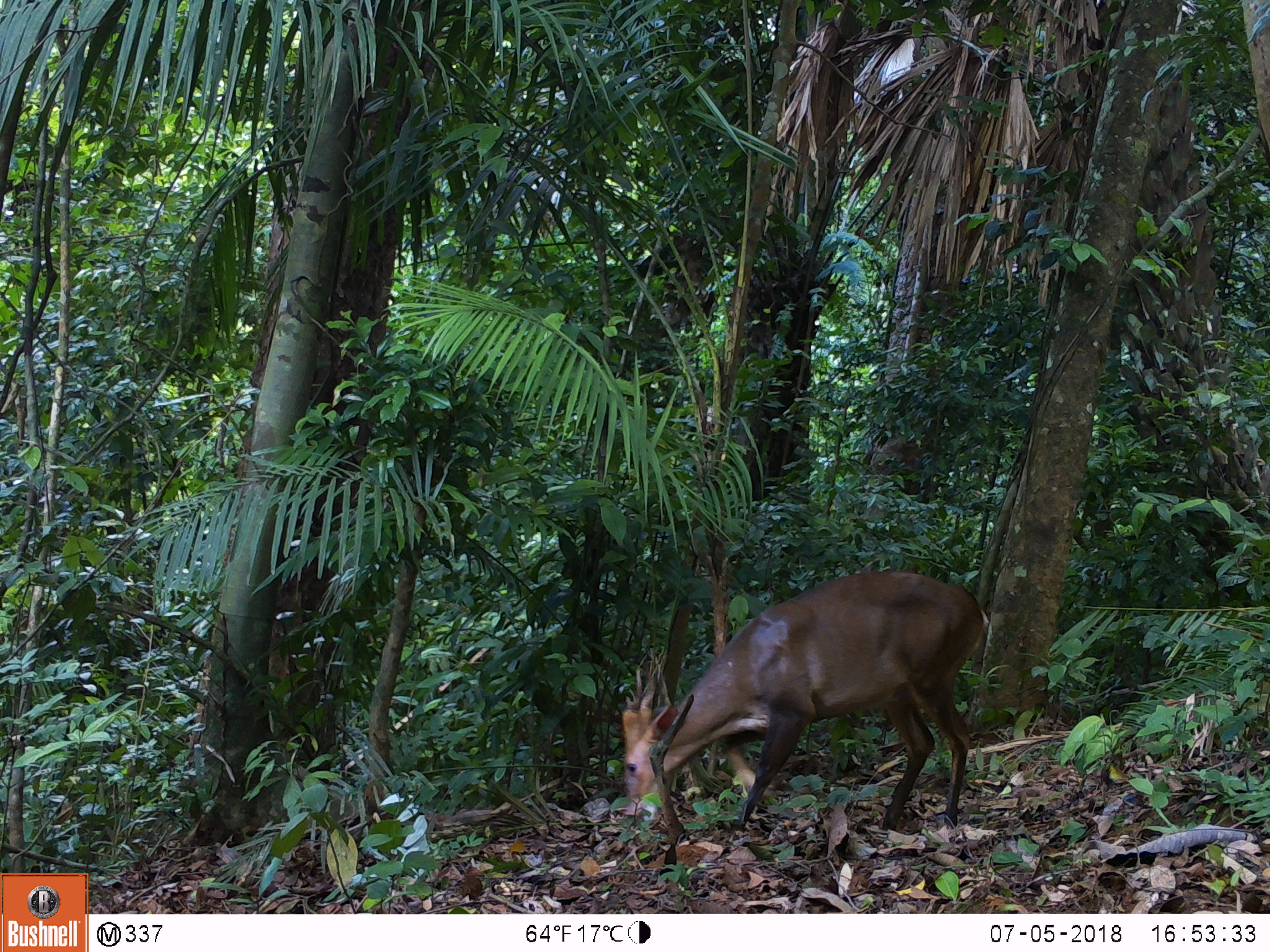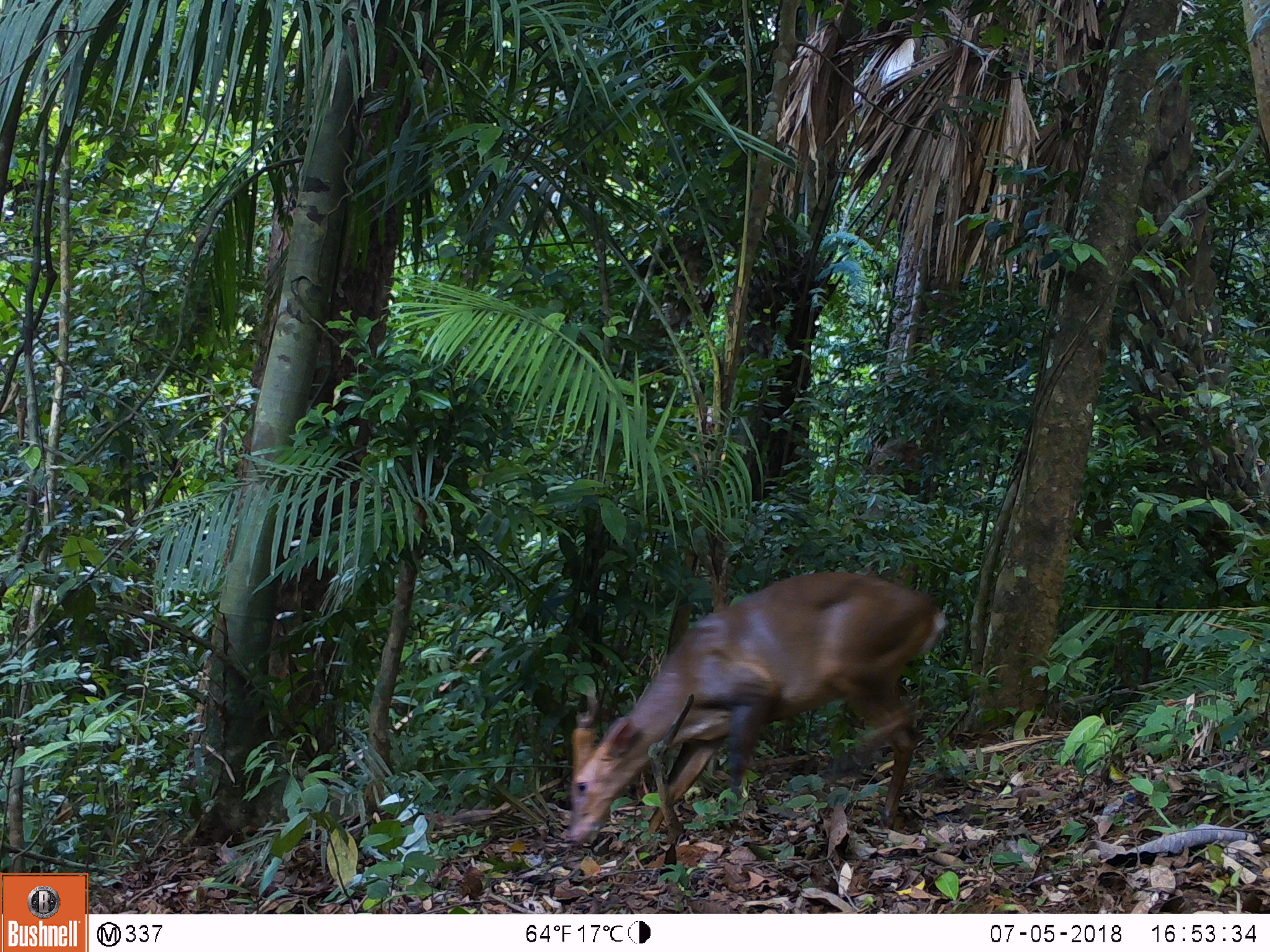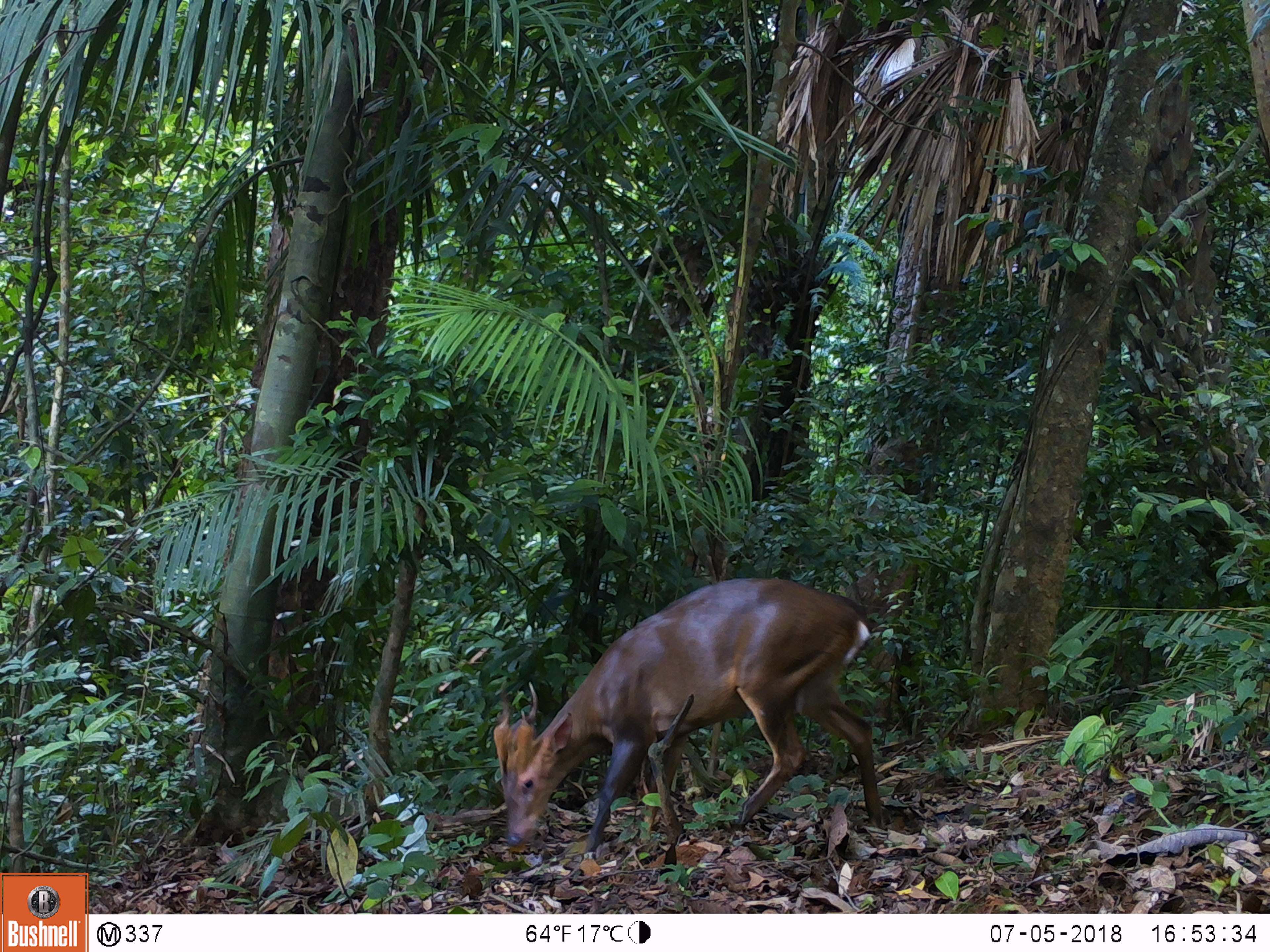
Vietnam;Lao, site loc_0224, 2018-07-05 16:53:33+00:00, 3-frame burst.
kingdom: Animalia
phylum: Chordata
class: Mammalia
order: Artiodactyla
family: Cervidae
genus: Muntiacus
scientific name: Muntiacus vuquangensis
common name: large-antlered muntjac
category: large antlered muntjac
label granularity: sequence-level